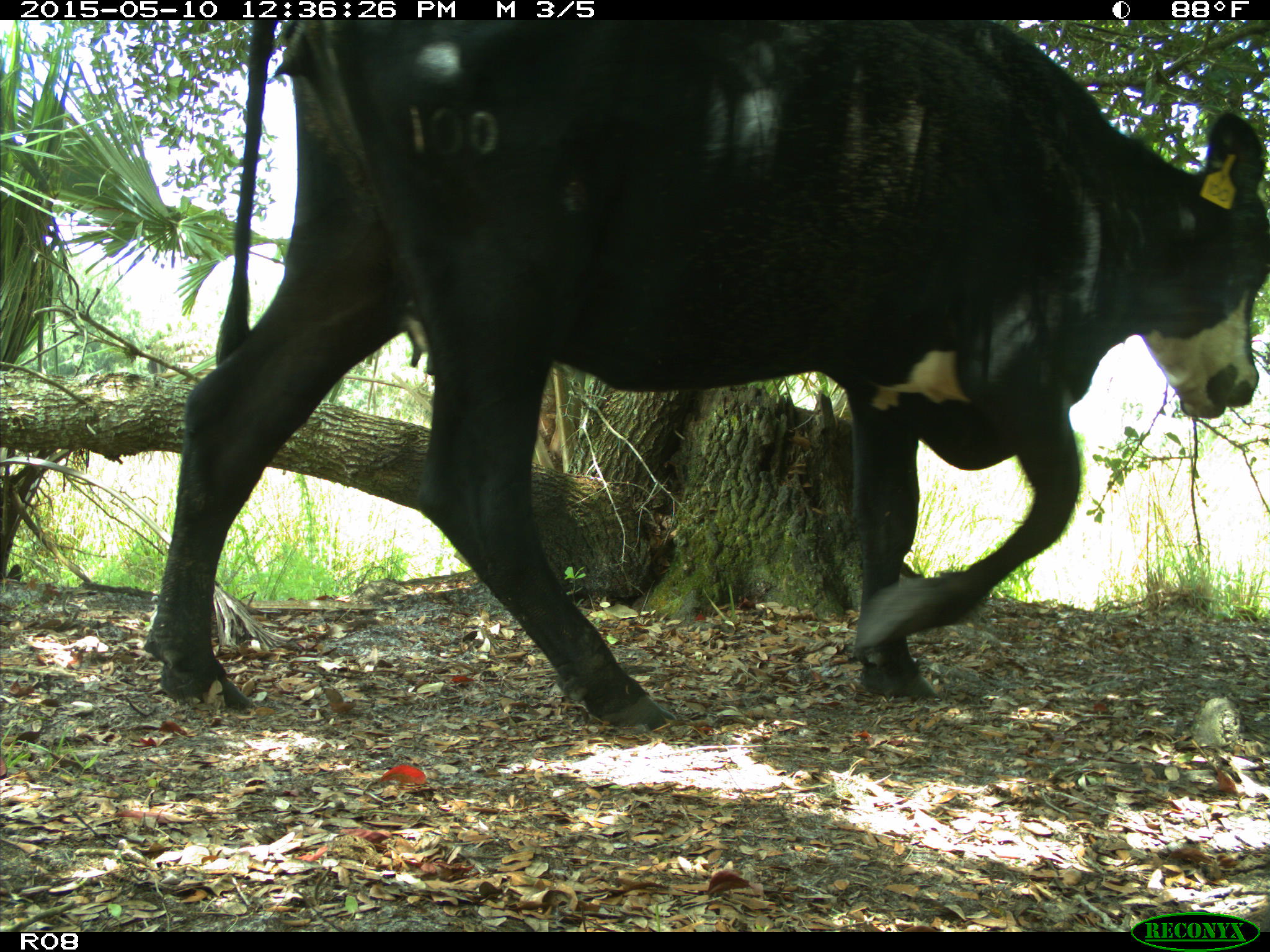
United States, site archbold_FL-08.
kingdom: Animalia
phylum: Chordata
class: Mammalia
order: Artiodactyla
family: Bovidae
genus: Bos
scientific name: Bos taurus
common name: domestic cow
Bos taurus (domestic cow).